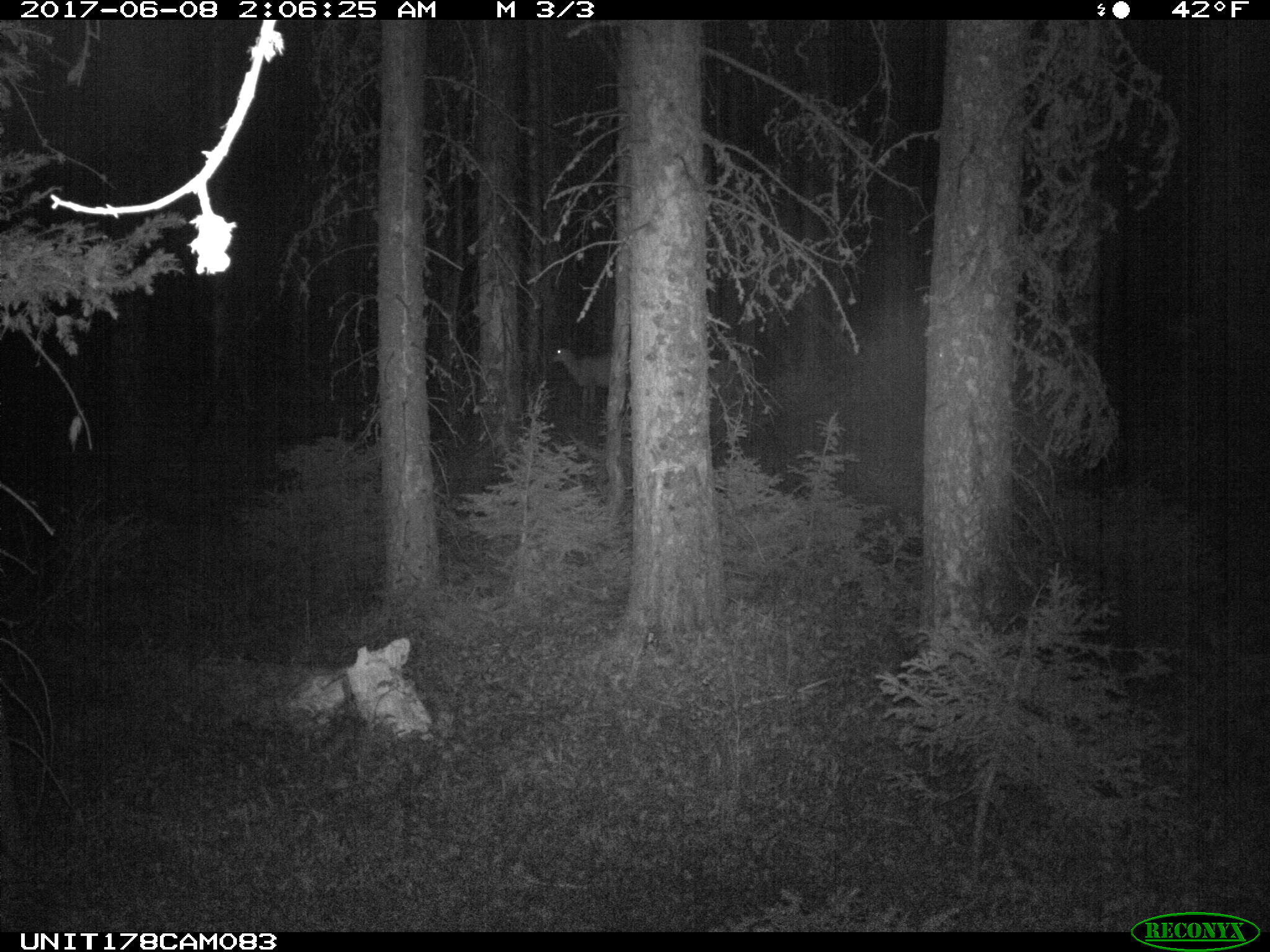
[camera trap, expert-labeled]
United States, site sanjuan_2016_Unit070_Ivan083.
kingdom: Animalia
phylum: Chordata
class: Mammalia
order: Artiodactyla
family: Cervidae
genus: Odocoileus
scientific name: Odocoileus hemionus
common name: mule deer